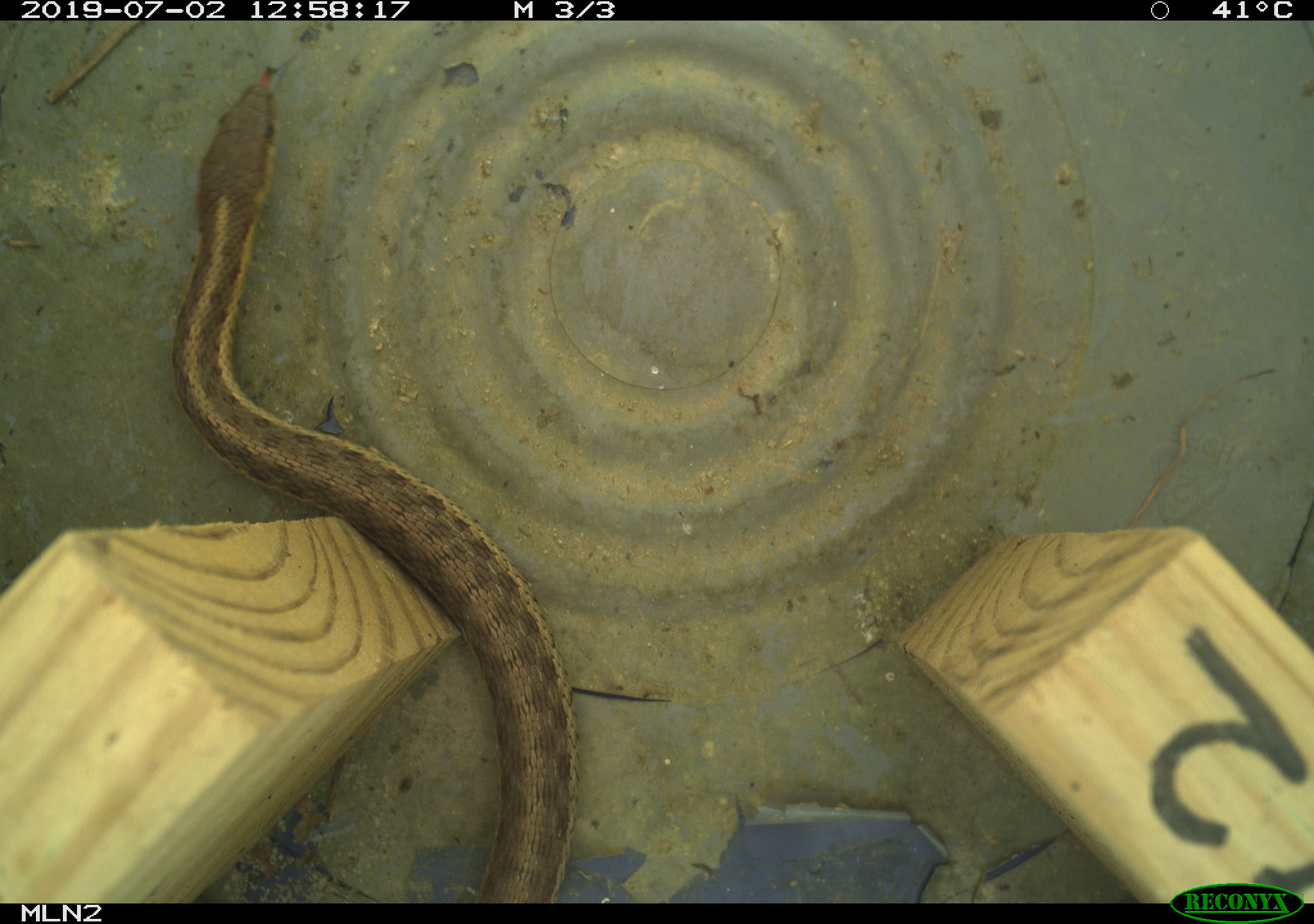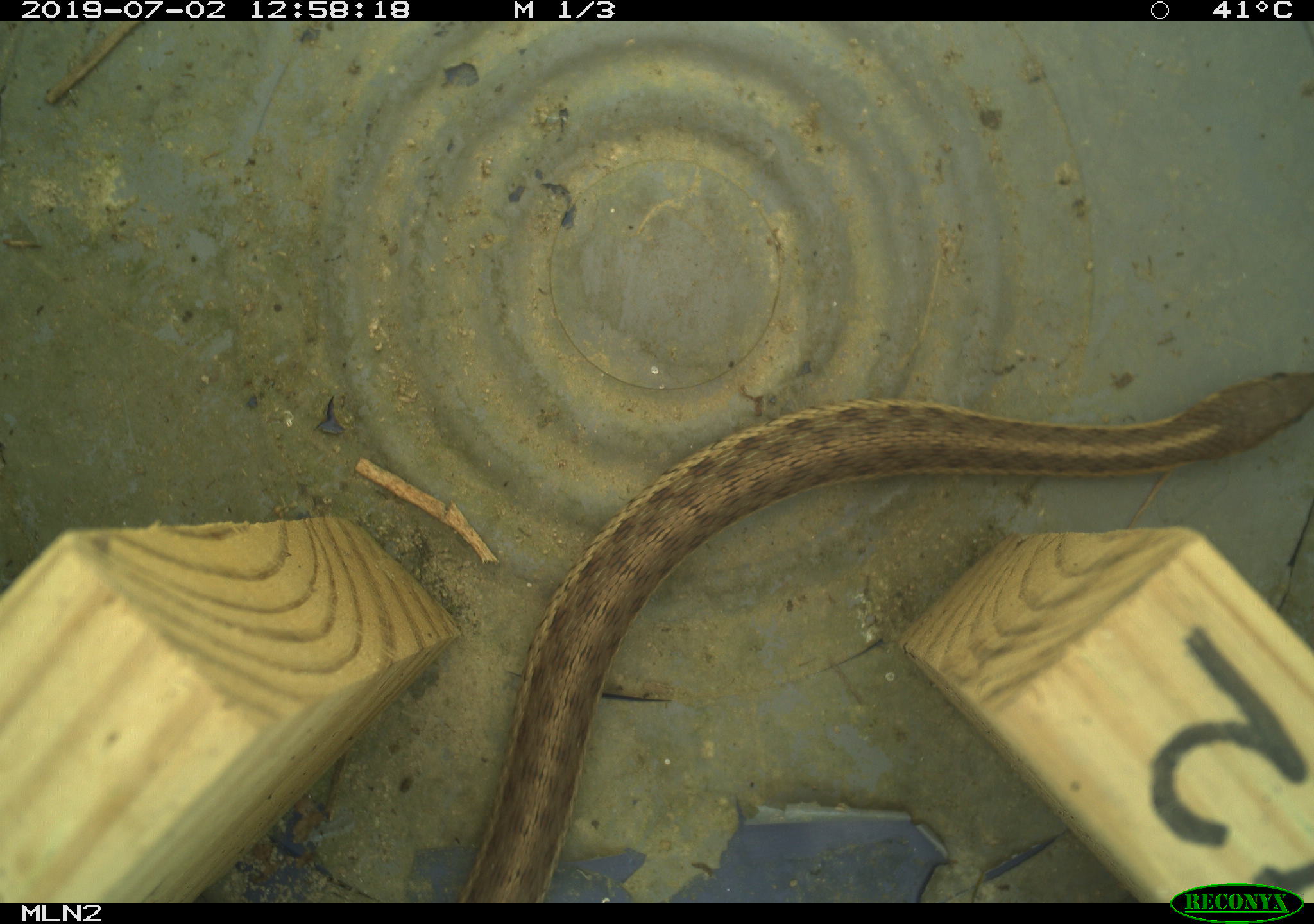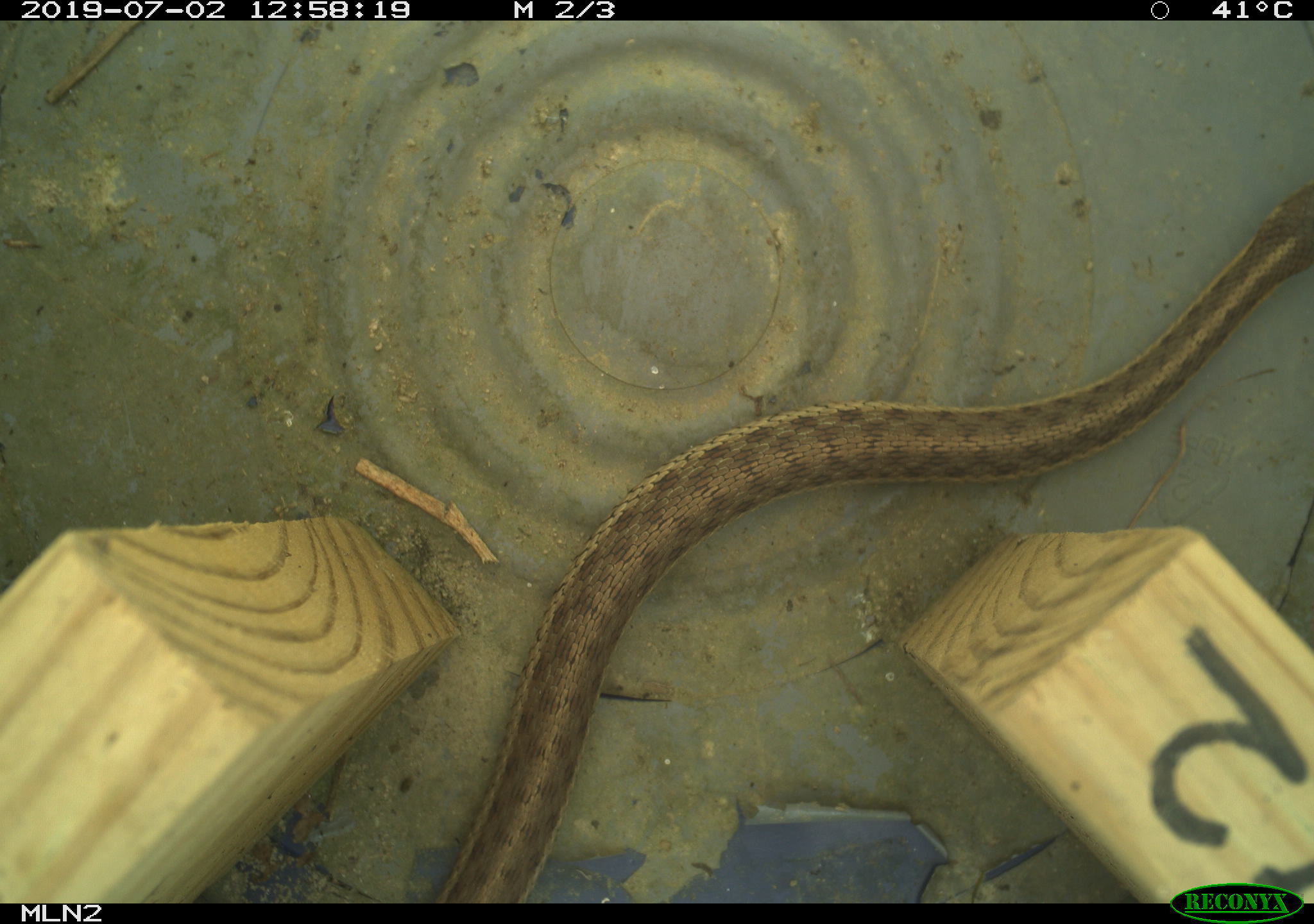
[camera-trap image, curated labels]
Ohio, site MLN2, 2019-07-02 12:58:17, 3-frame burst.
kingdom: Animalia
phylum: Chordata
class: Reptilia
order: Squamata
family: Colubridae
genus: Thamnophis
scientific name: Thamnophis sirtalis sirtalis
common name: eastern gartersnake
Eastern gartersnake (Thamnophis sirtalis sirtalis).